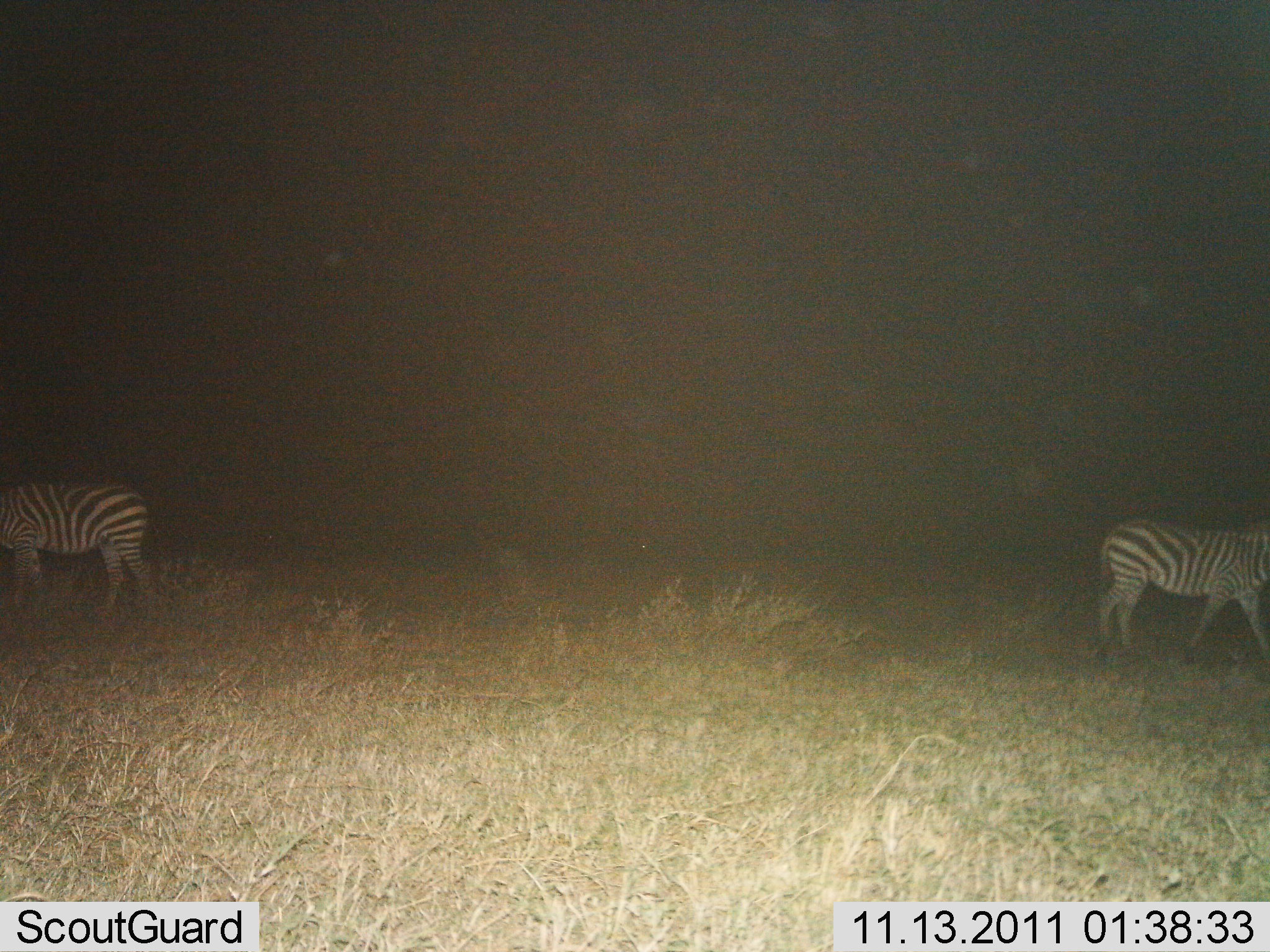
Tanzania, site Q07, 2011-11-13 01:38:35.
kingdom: Animalia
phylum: Chordata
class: Mammalia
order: Perissodactyla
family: Equidae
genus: Equus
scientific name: Equus quagga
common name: plains zebra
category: zebra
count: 2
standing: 82%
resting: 0%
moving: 36%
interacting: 0%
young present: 0%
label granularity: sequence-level